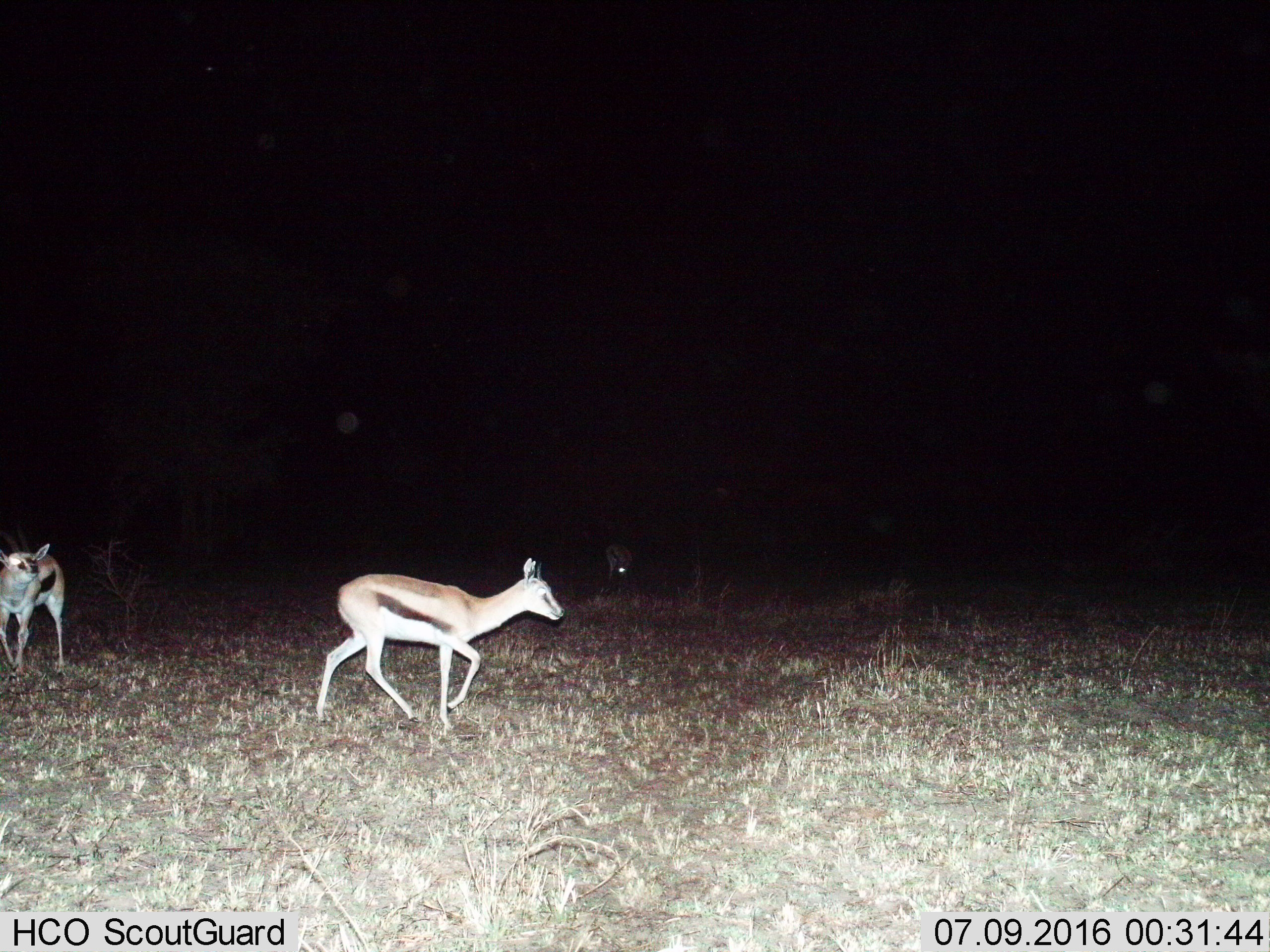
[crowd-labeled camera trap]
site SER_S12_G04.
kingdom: Animalia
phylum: Chordata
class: Mammalia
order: Artiodactyla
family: Bovidae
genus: Eudorcas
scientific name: Eudorcas thomsonii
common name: thomson's gazelle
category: gazellethomsons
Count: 3.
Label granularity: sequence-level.